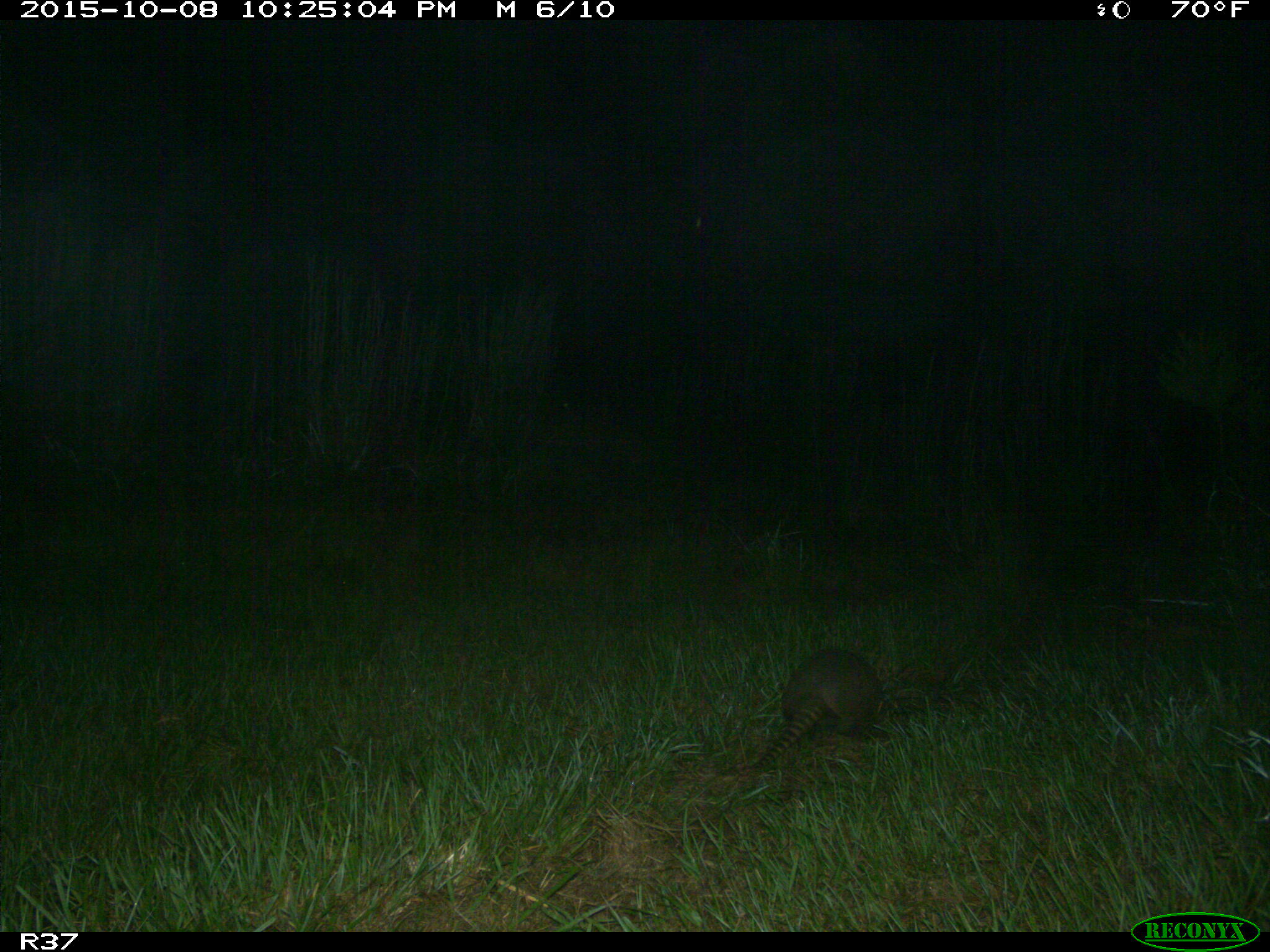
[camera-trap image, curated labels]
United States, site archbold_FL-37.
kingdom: Animalia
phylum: Chordata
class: Mammalia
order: Cingulata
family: Dasypodidae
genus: Dasypus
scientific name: Dasypus novemcinctus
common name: nine-banded armadillo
Dasypus novemcinctus (nine-banded armadillo).